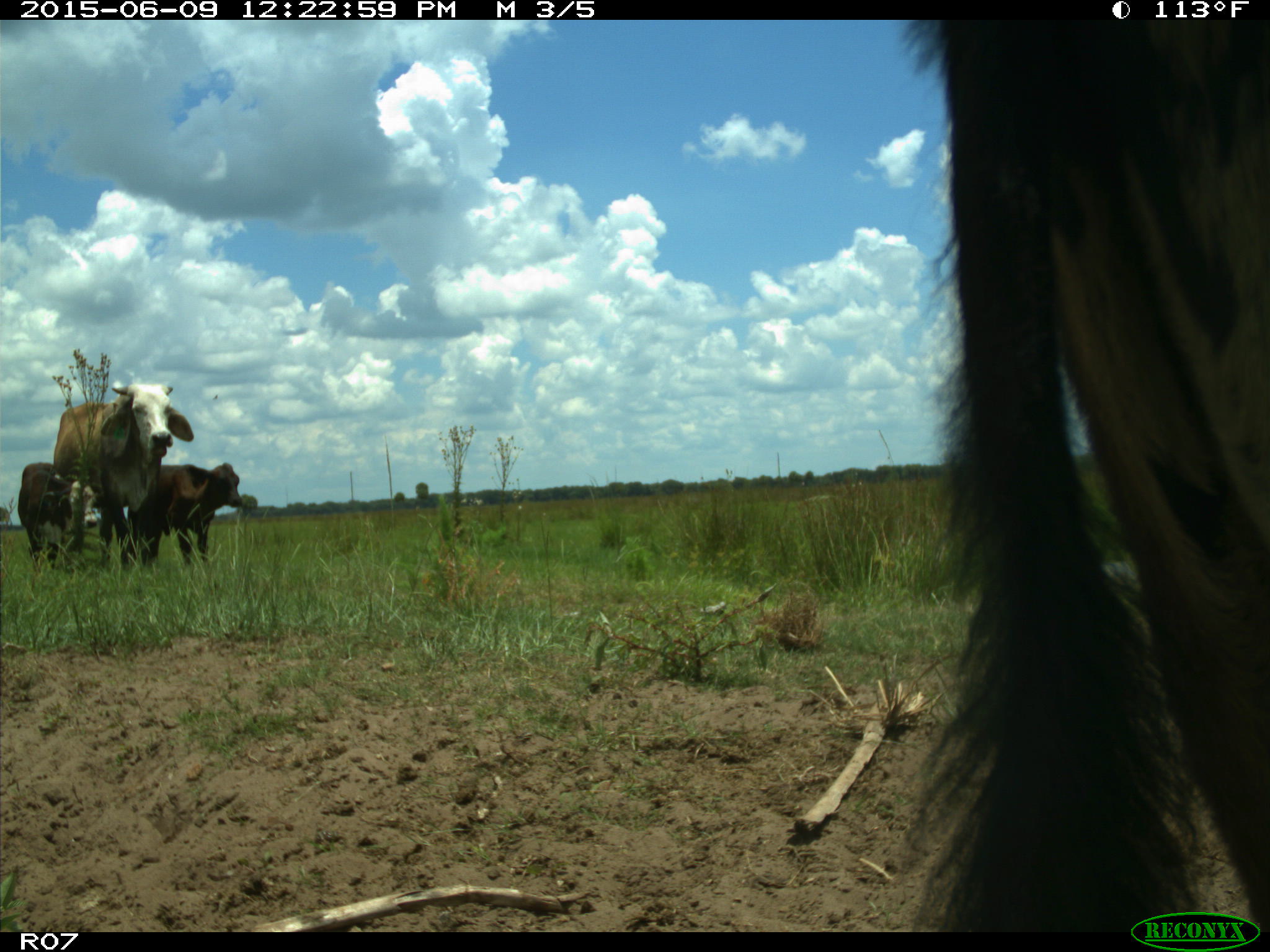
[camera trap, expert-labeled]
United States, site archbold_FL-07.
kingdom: Animalia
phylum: Chordata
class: Mammalia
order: Artiodactyla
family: Bovidae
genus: Bos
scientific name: Bos taurus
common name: domestic cow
Bos taurus (domestic cow).